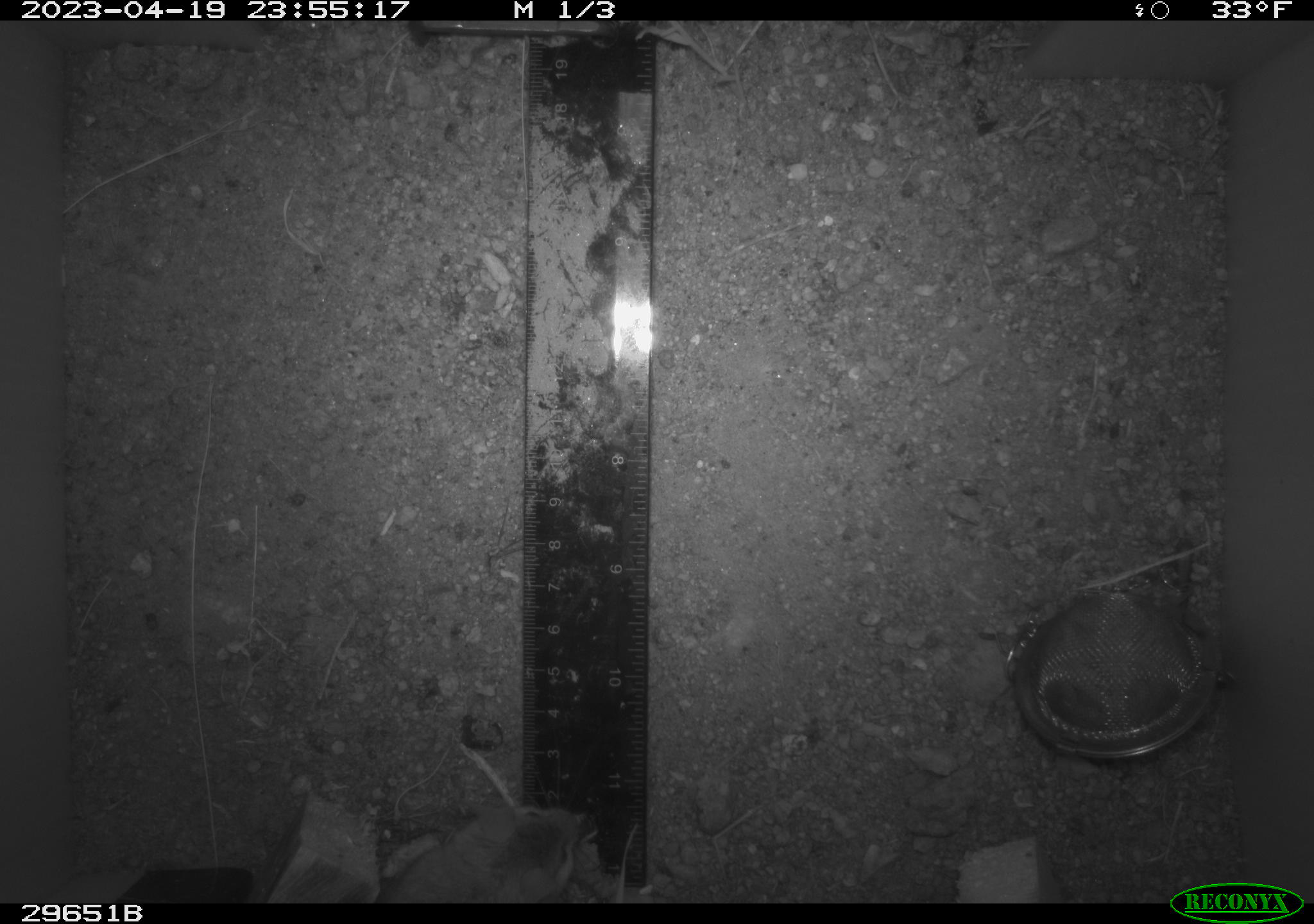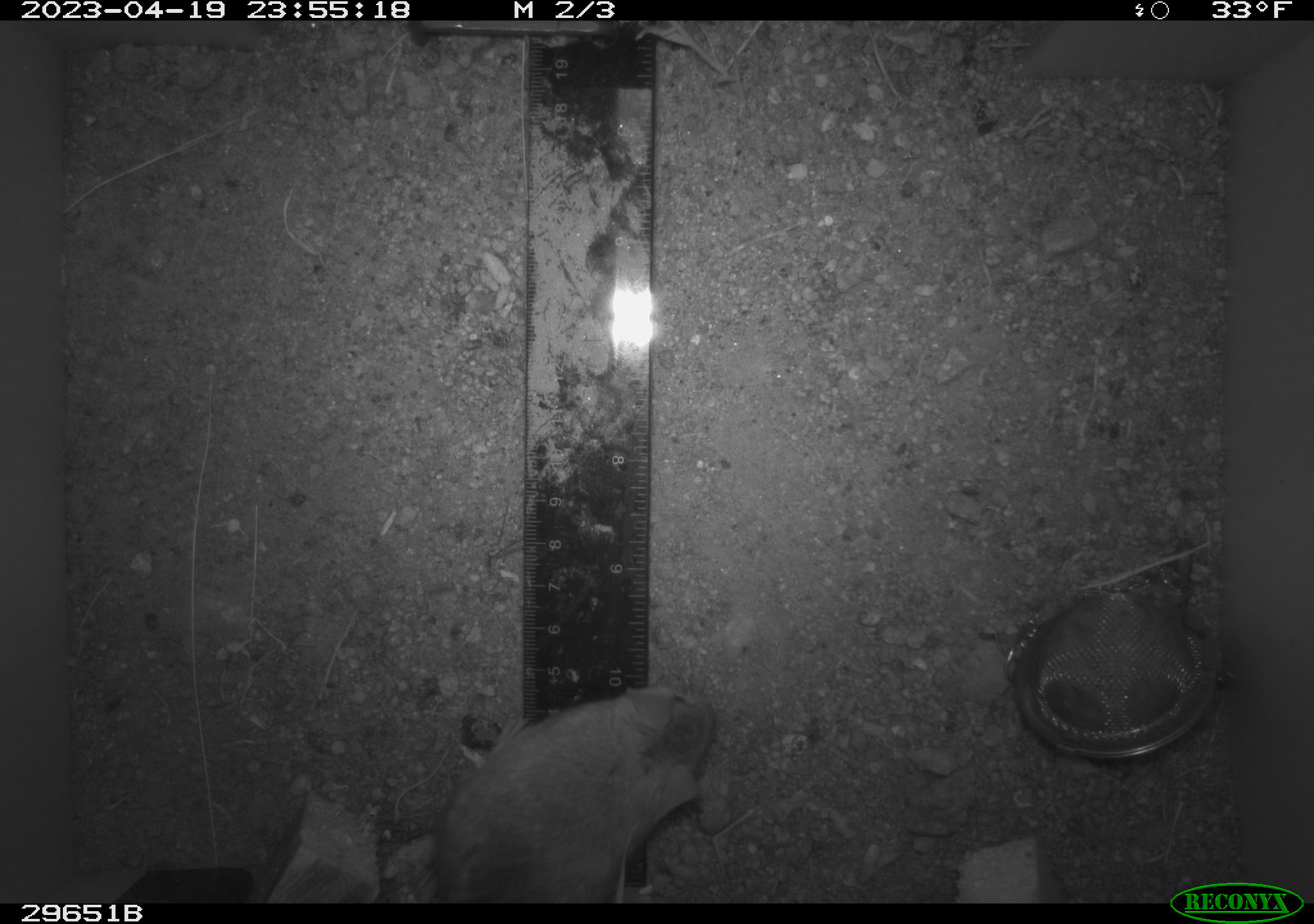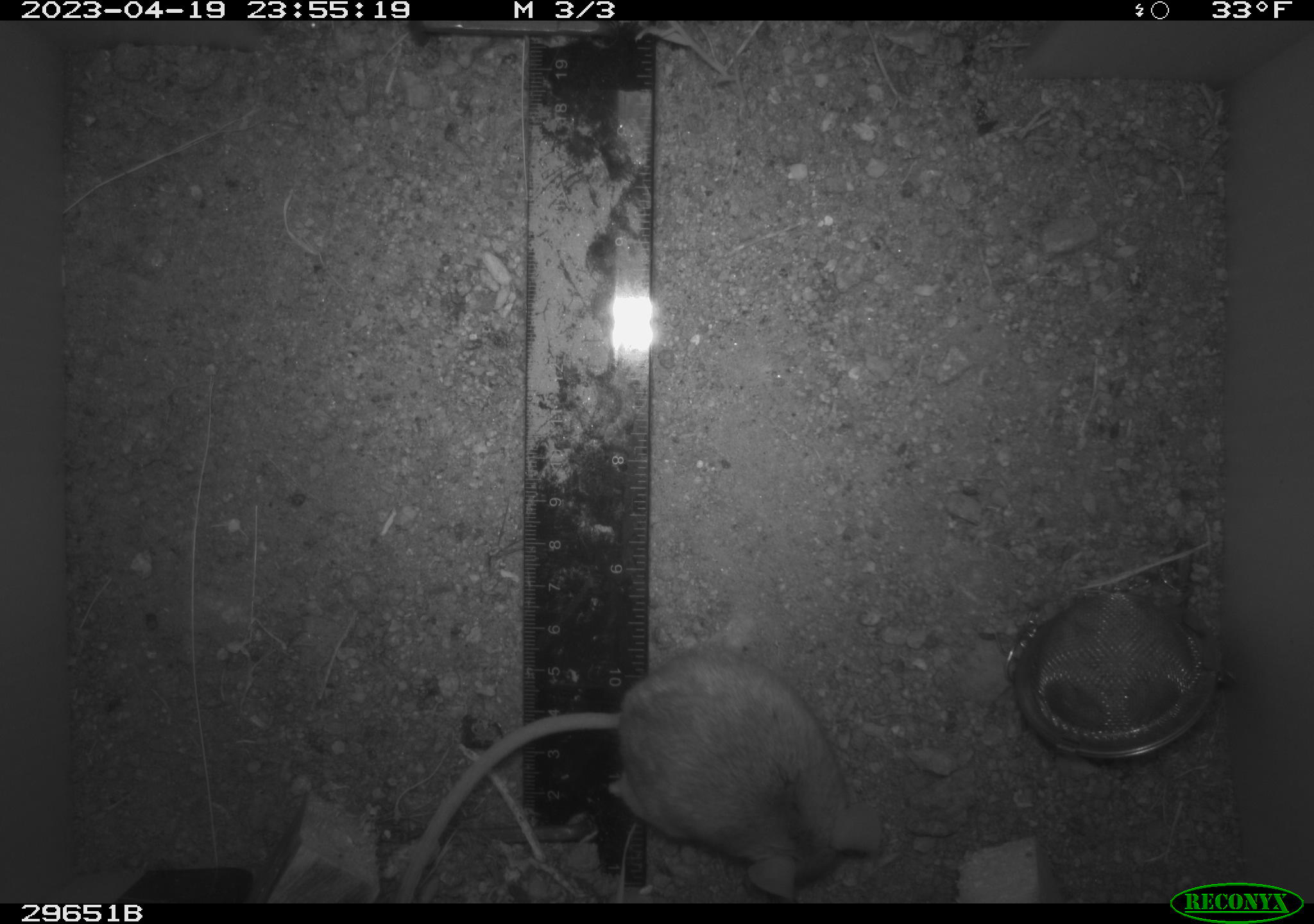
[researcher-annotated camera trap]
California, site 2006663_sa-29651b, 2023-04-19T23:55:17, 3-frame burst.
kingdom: Animalia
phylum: Chordata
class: Mammalia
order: Rodentia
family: Heteromyidae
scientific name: Heteromyidae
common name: kangaroo rats and pocket mice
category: heteromyidae family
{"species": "heteromyidae family (kangaroo rats and pocket mice) (Heteromyidae)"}